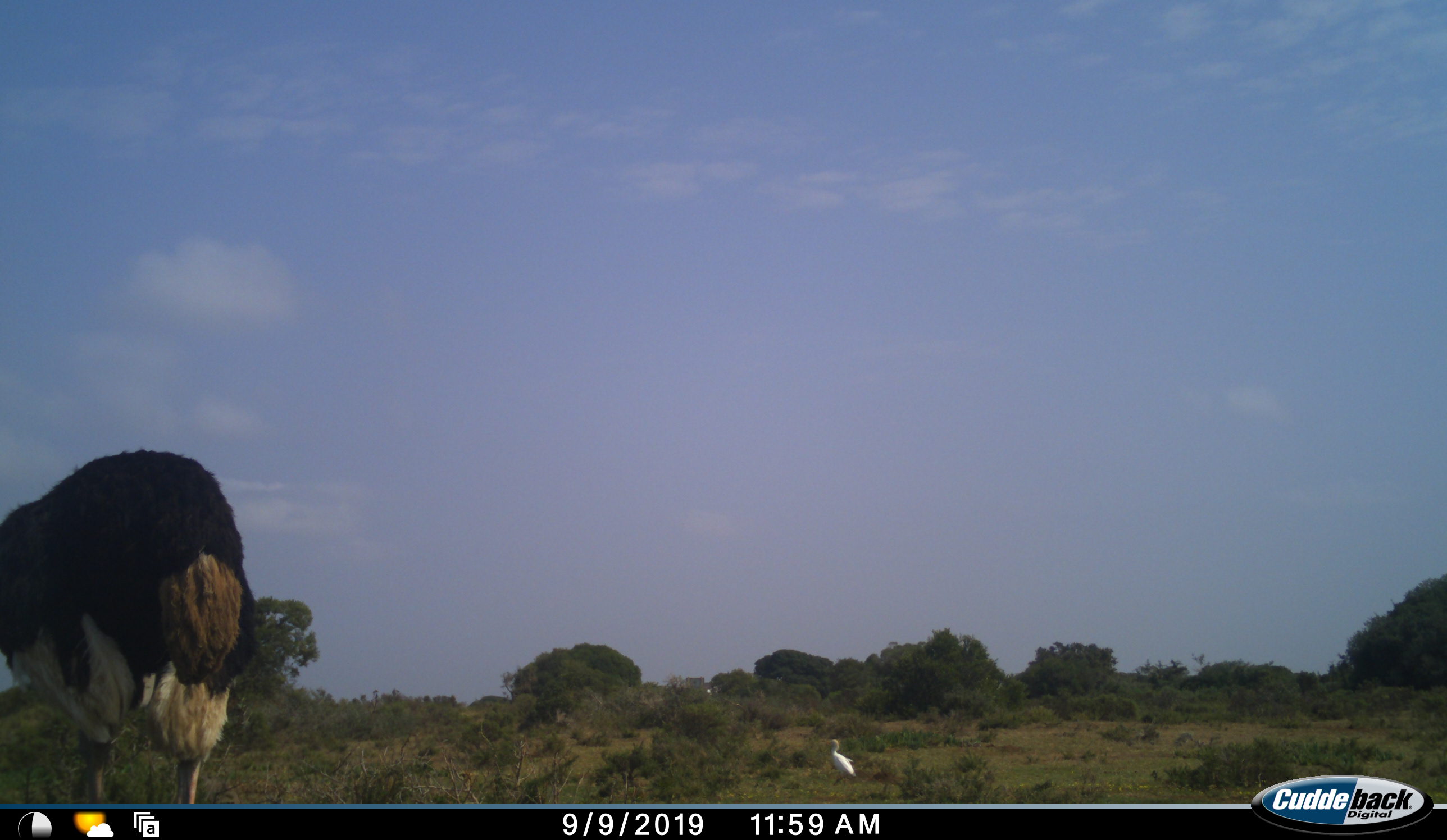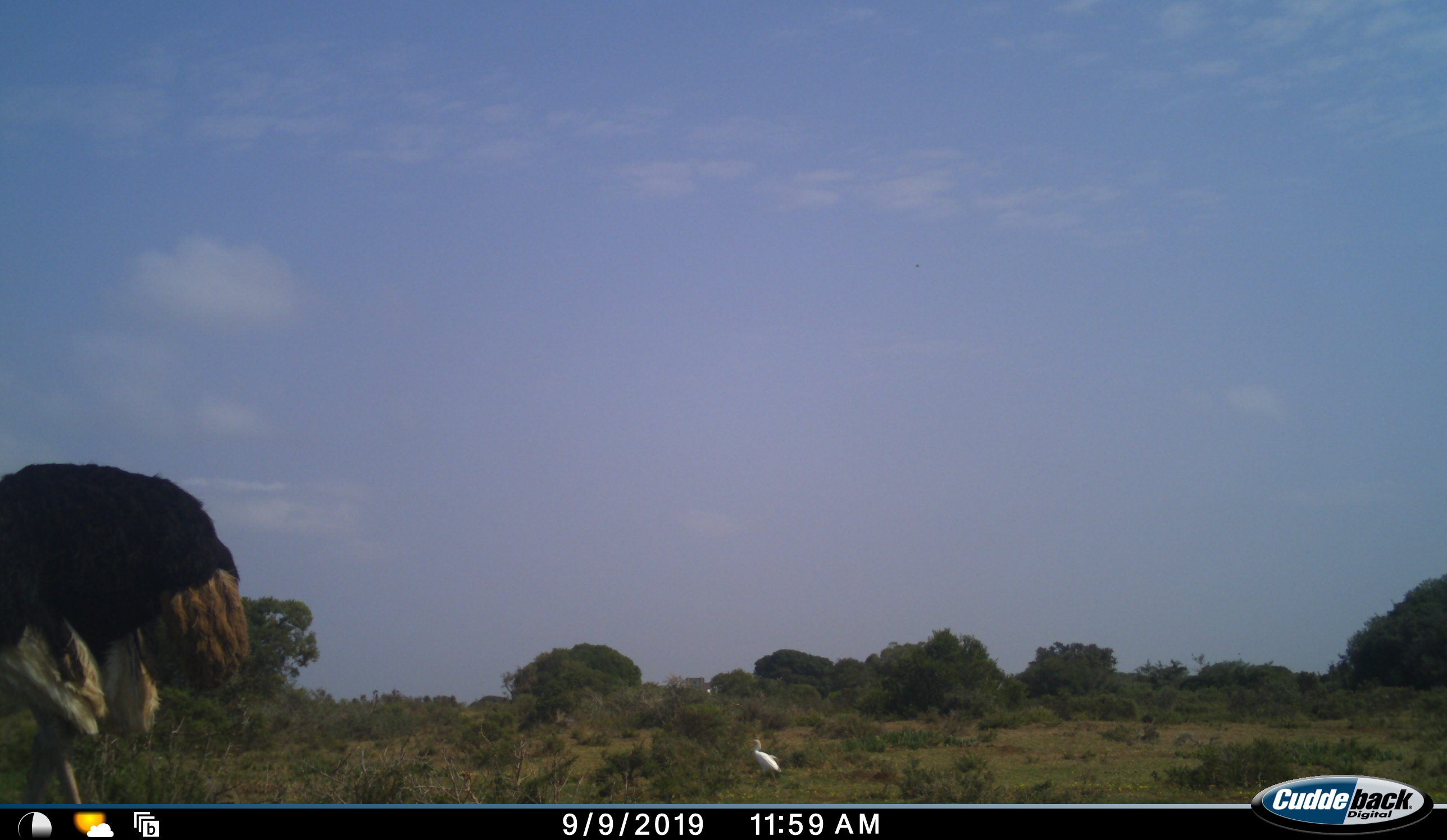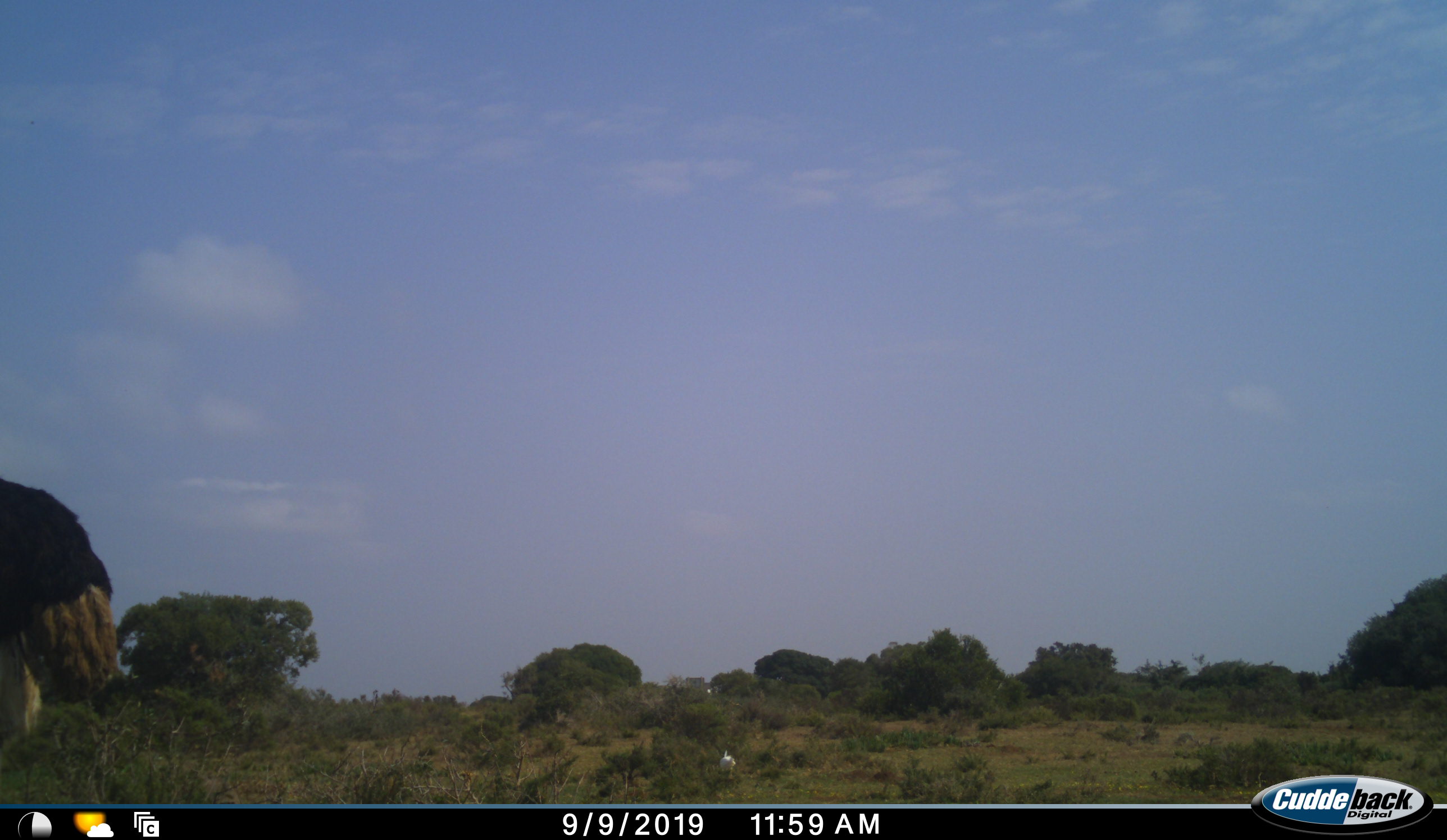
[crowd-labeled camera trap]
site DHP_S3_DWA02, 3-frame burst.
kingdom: Animalia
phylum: Chordata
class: Aves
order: Struthioniformes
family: Struthionidae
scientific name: Struthionidae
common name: ostrich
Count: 1.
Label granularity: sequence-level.